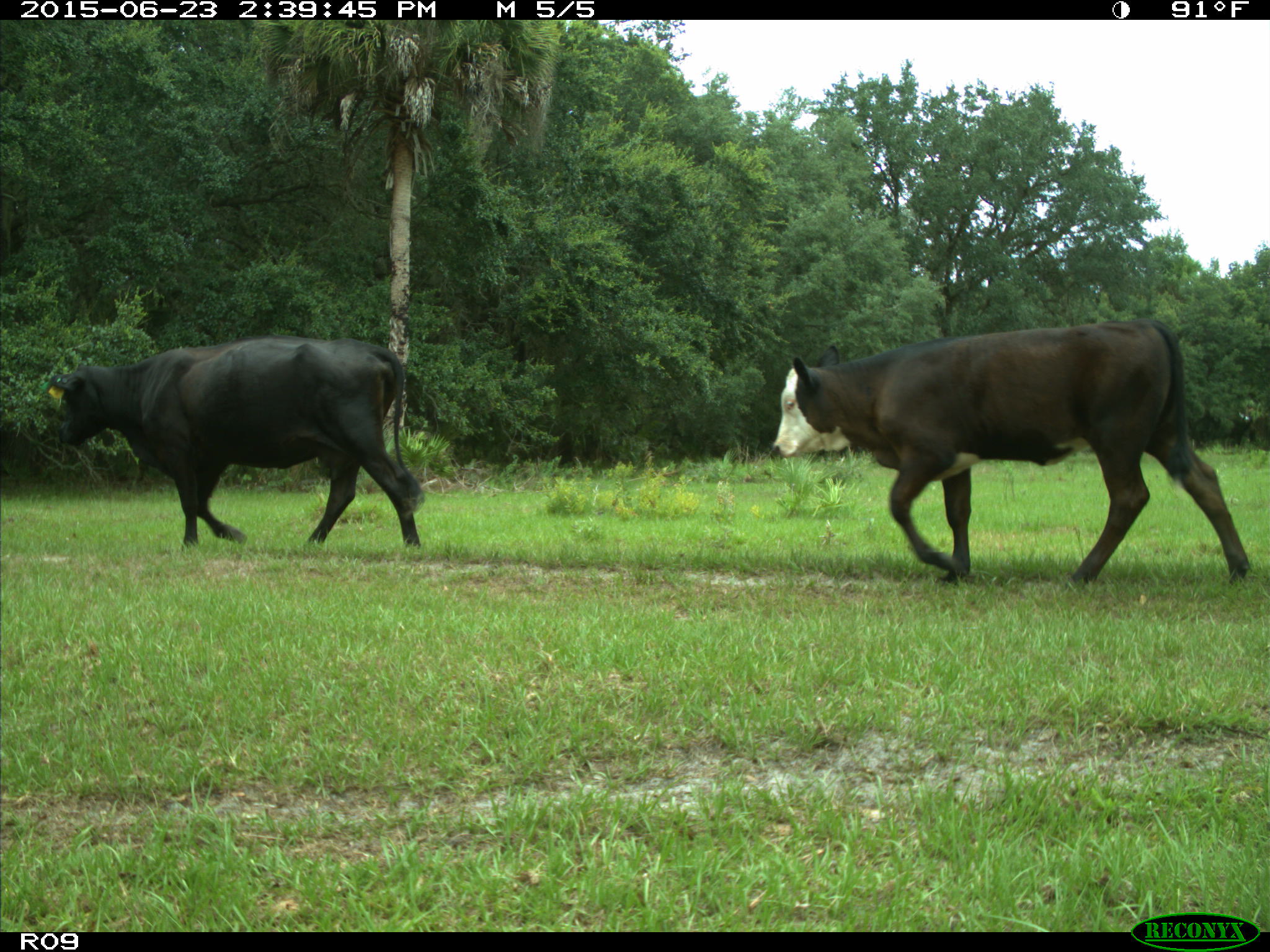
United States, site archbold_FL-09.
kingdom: Animalia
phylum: Chordata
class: Mammalia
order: Artiodactyla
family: Bovidae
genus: Bos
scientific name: Bos taurus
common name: domestic cow